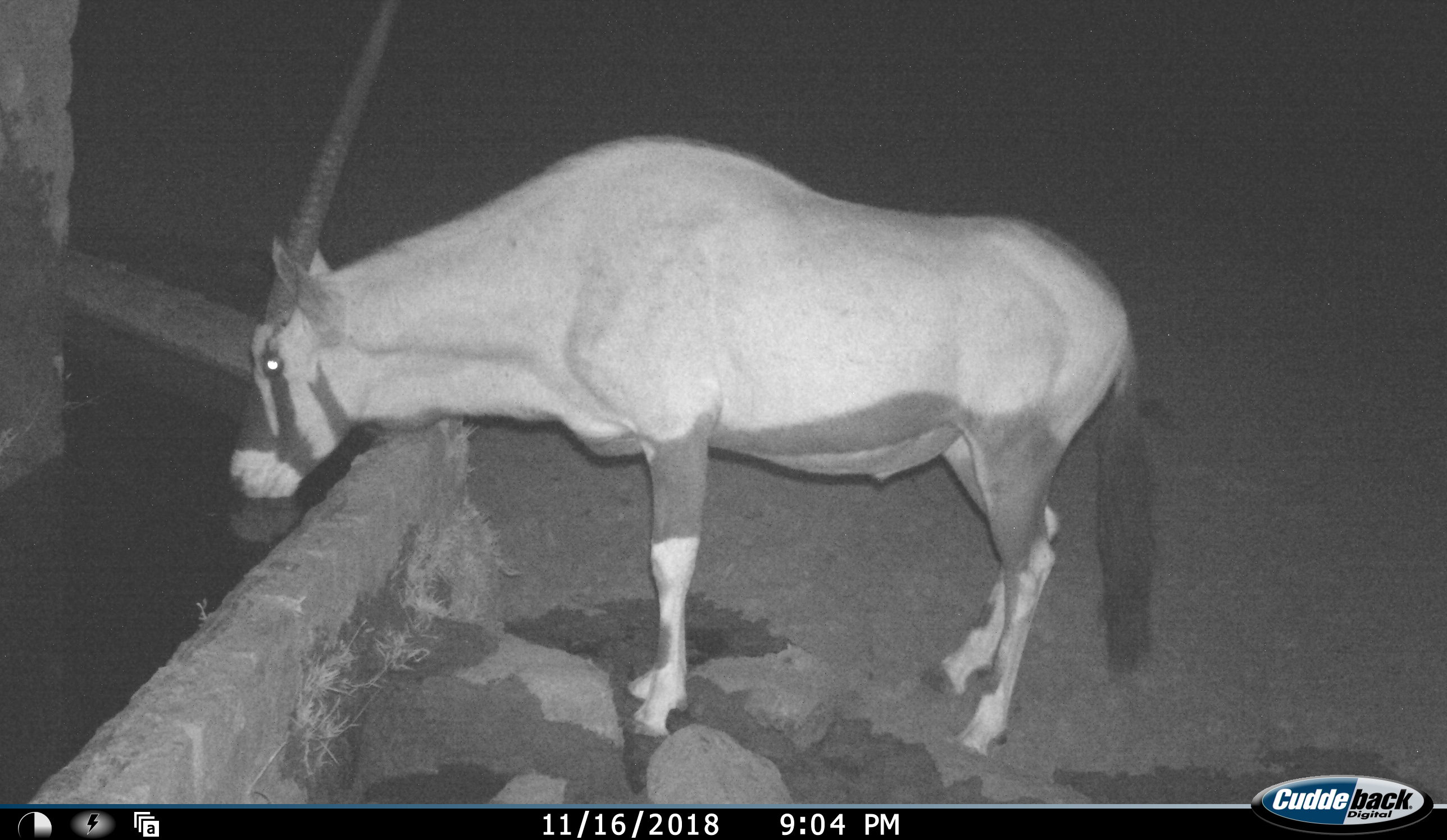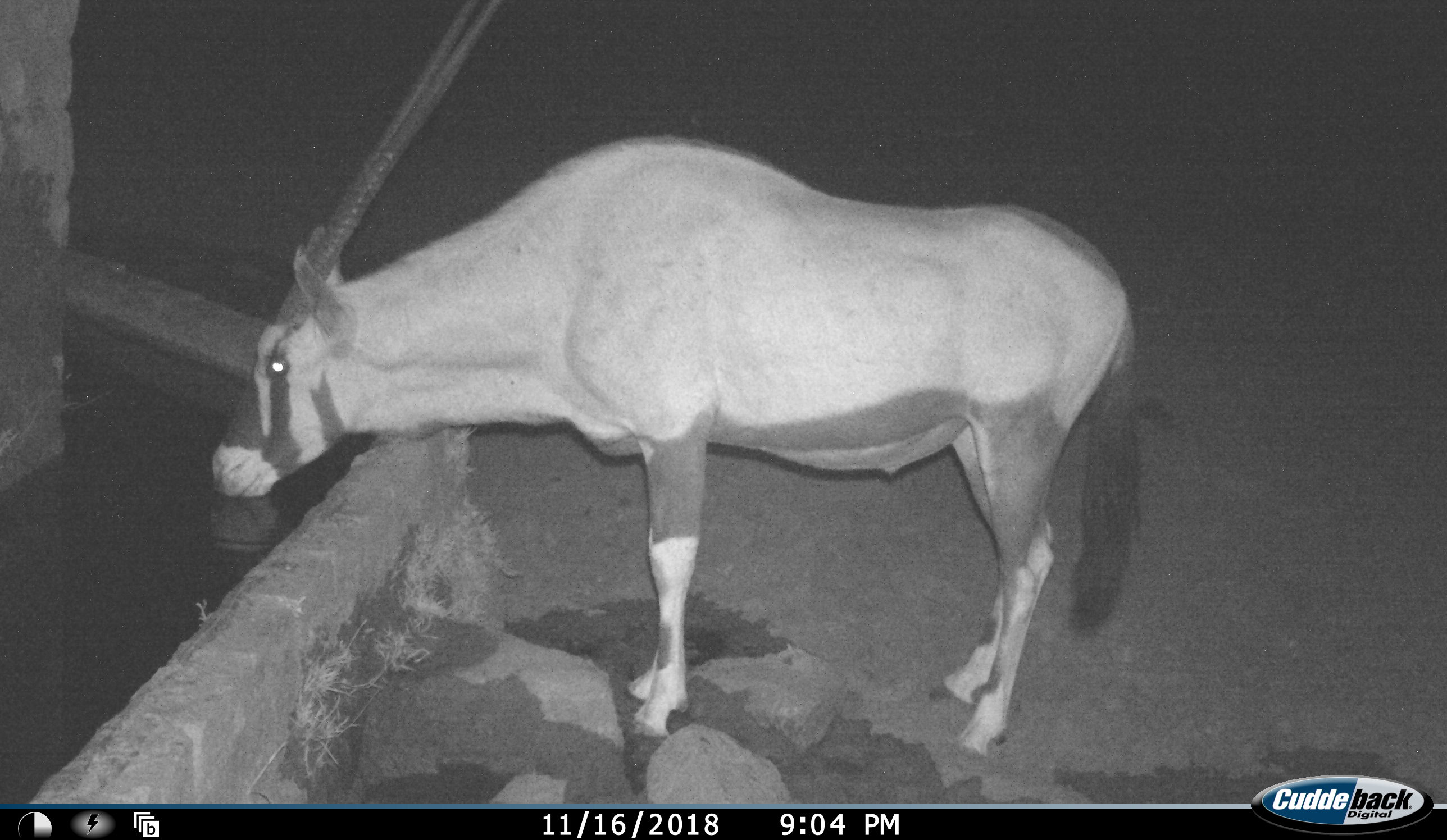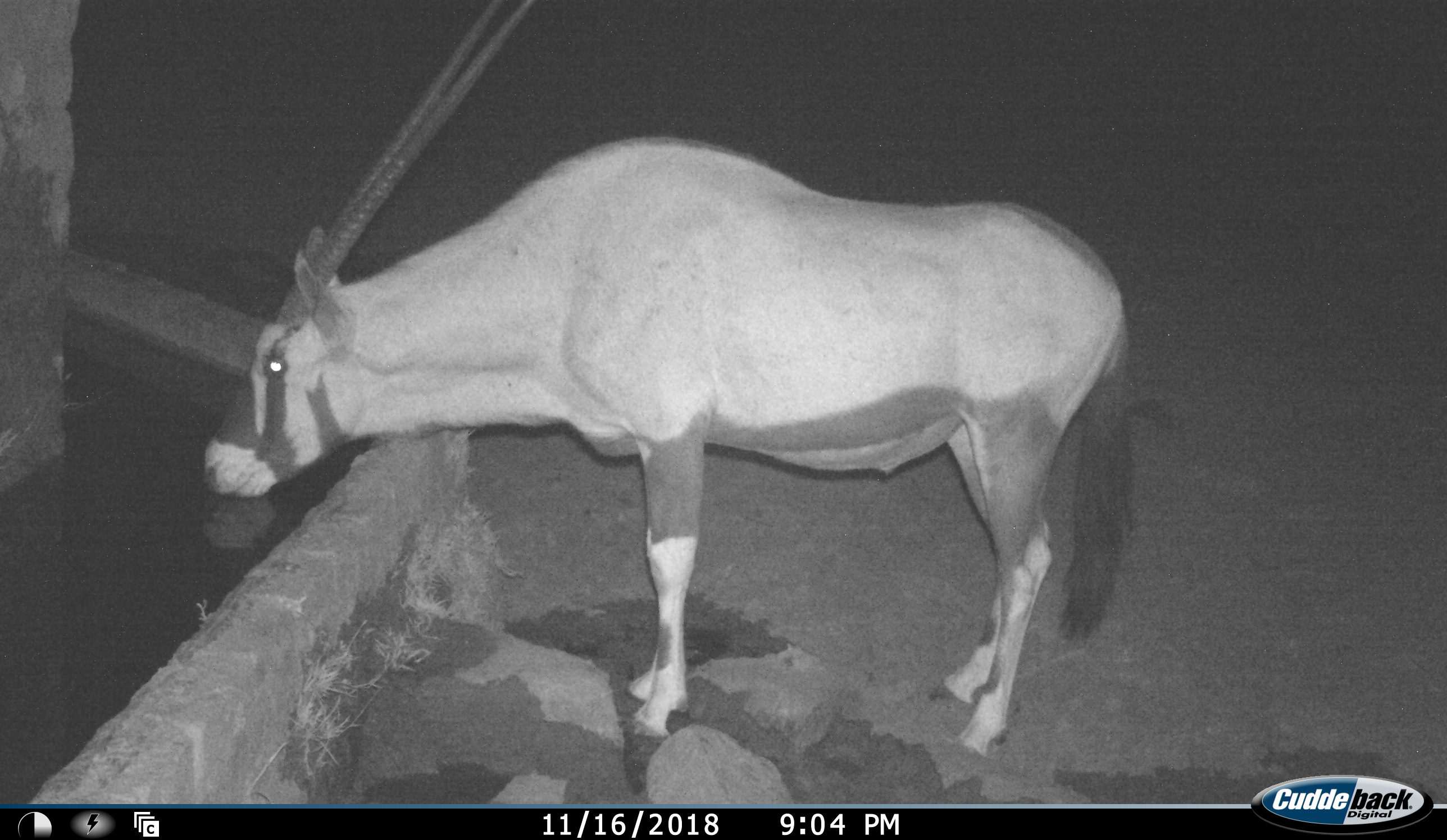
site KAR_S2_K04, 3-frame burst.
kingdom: Animalia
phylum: Chordata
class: Mammalia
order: Artiodactyla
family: Bovidae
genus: Oryx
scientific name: Oryx gazella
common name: gemsbok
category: oryx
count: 1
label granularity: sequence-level